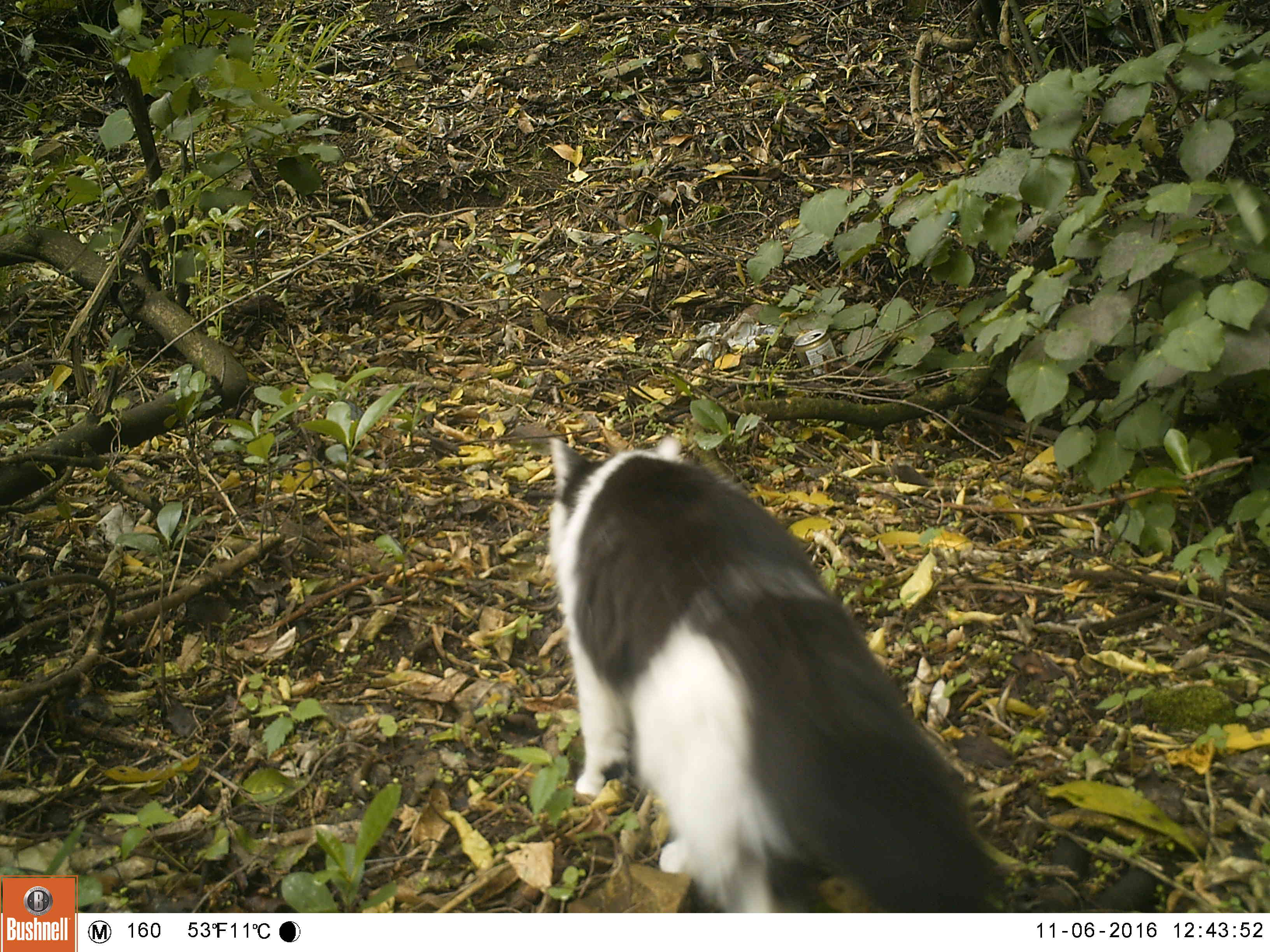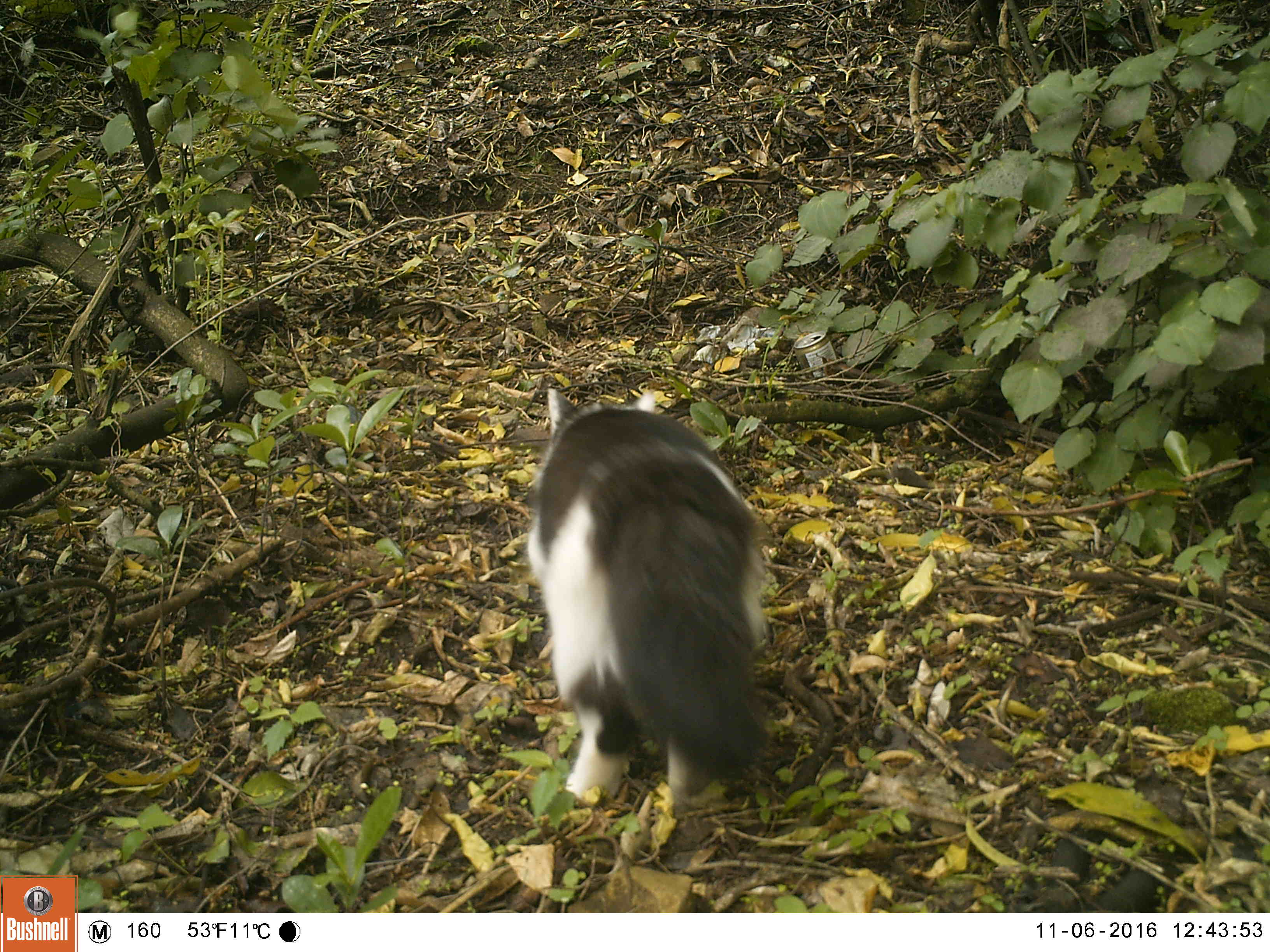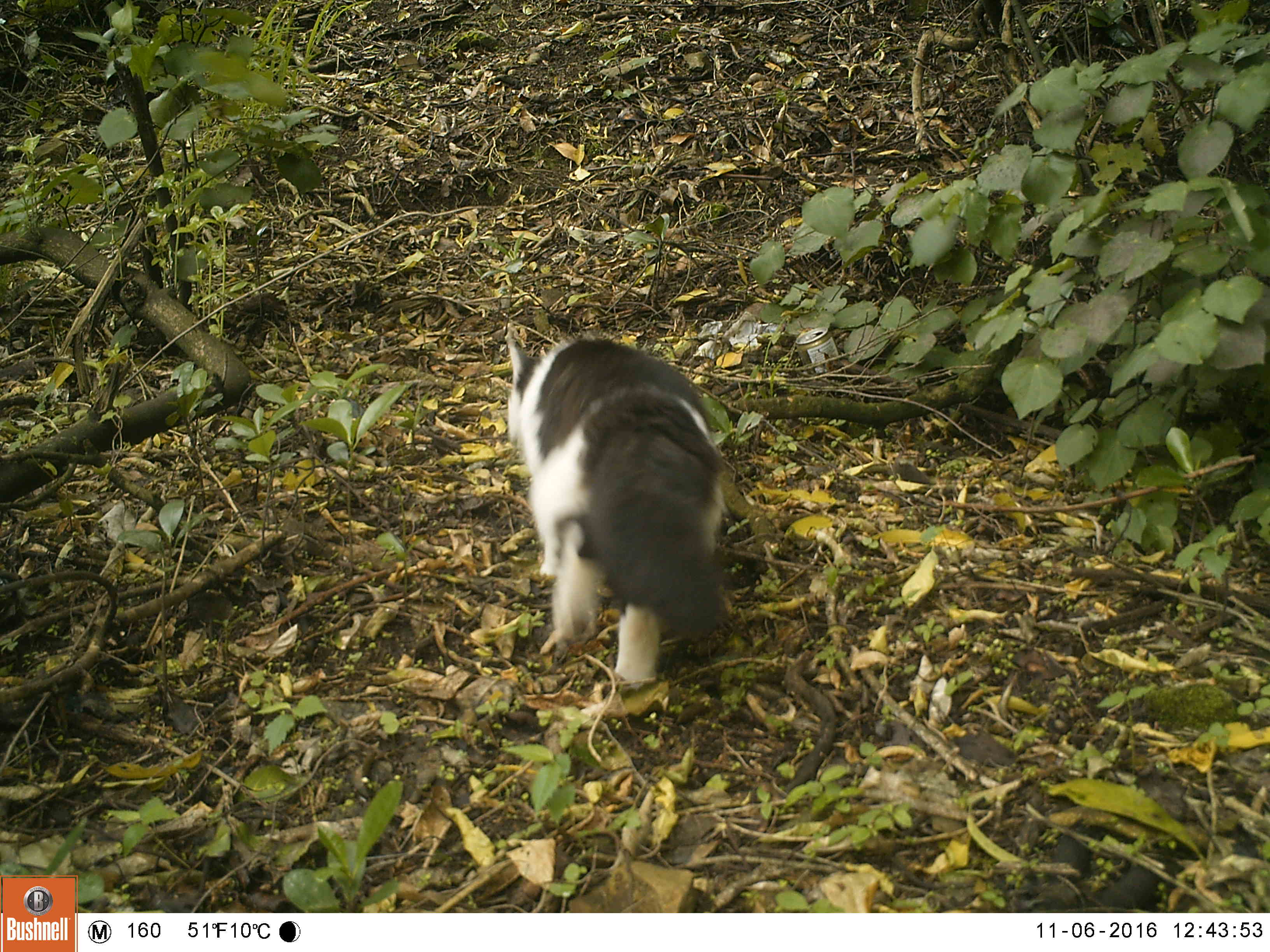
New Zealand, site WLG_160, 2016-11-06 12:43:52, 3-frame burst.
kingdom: Animalia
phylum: Chordata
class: Mammalia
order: Carnivora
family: Felidae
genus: Felis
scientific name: Felis catus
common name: domestic cat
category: cat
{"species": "cat (domestic cat) (Felis catus)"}